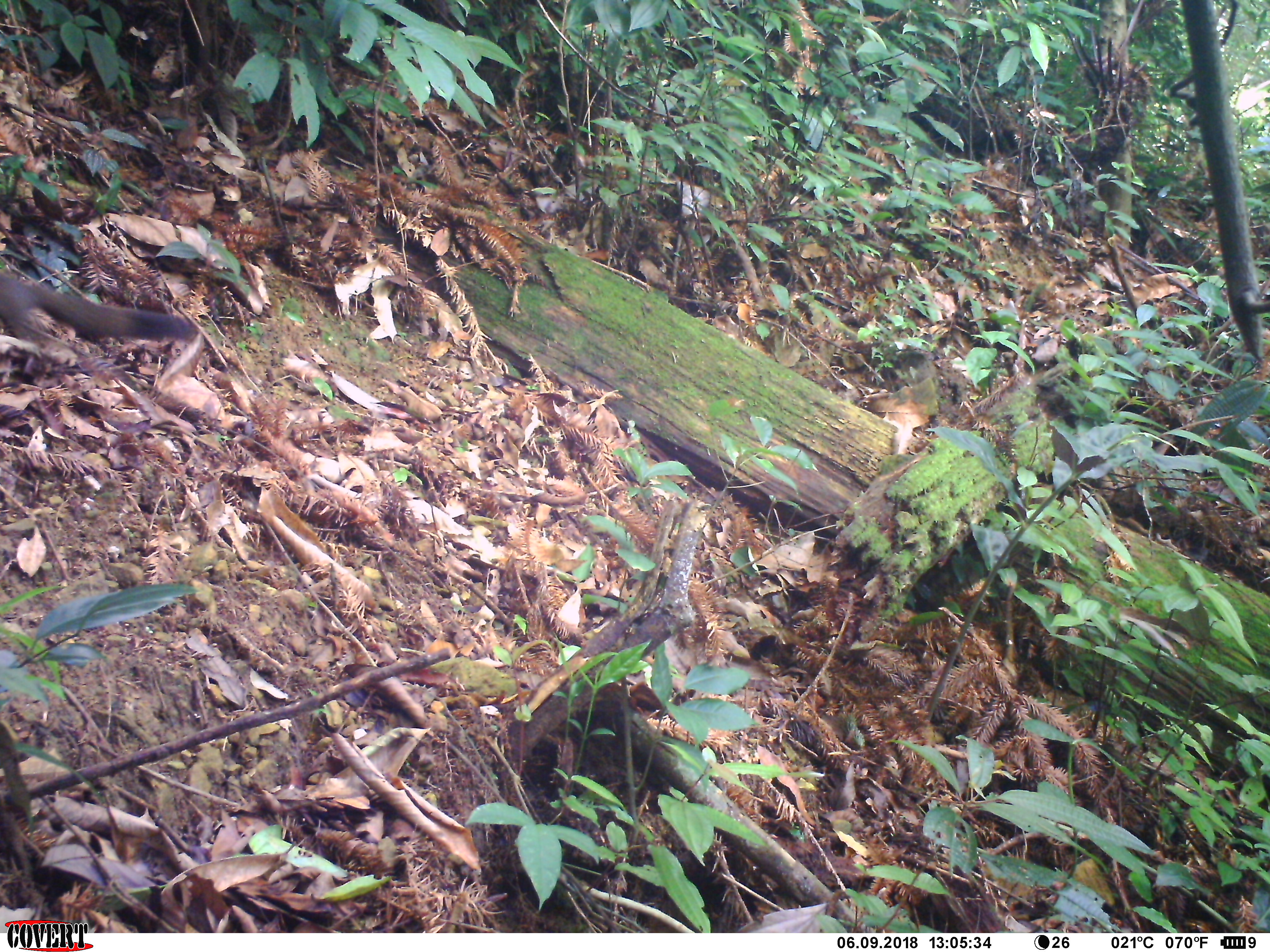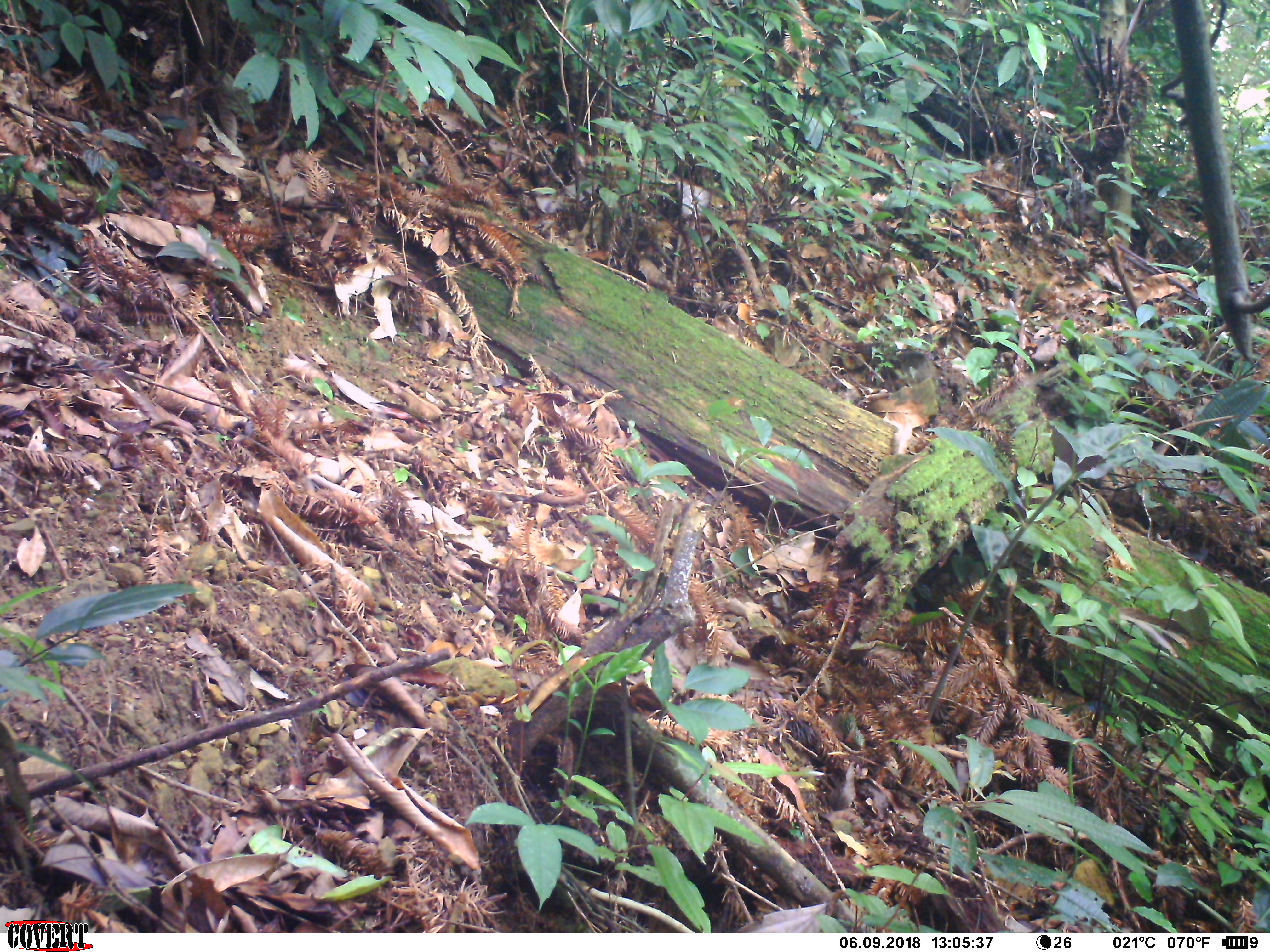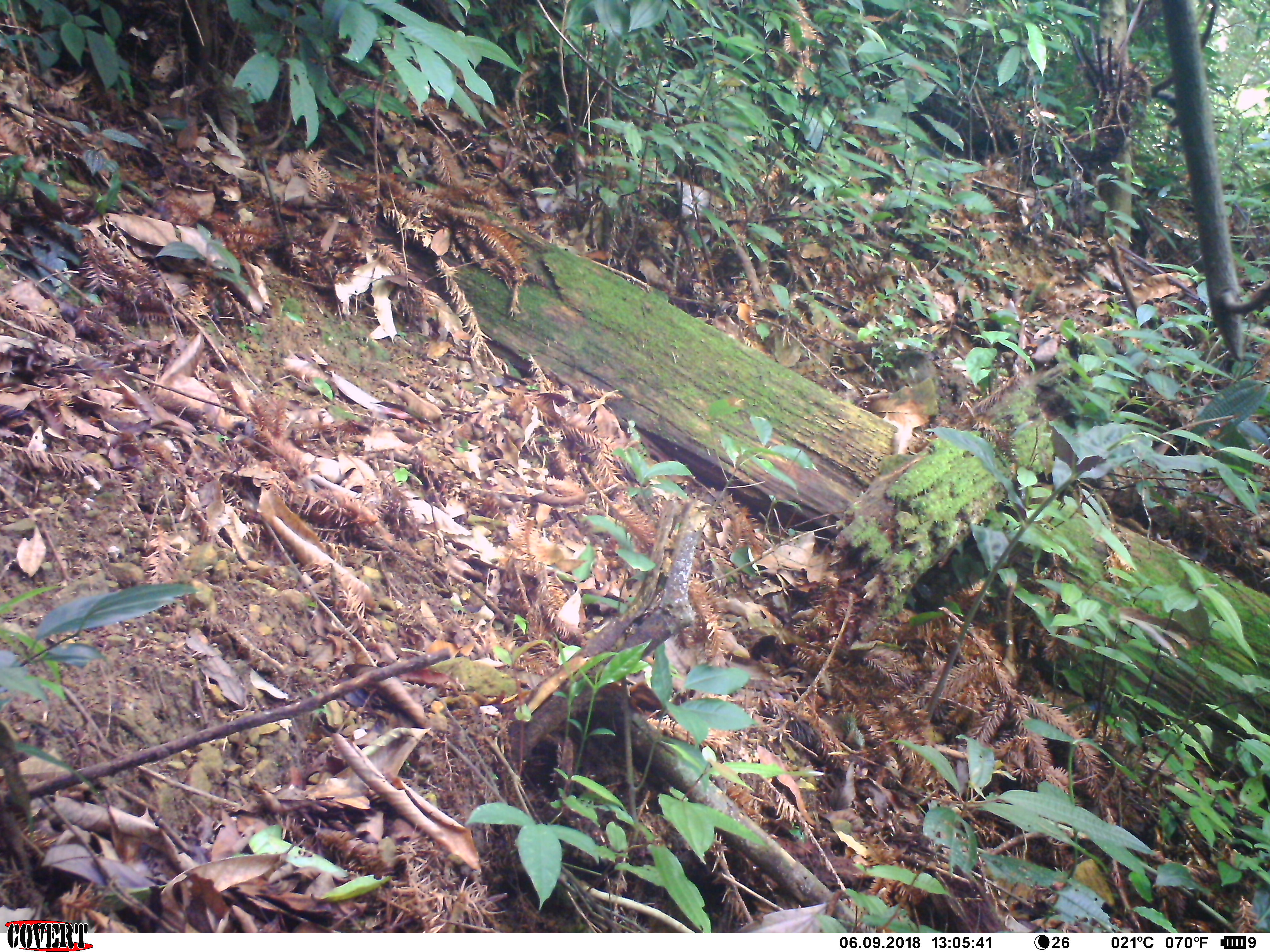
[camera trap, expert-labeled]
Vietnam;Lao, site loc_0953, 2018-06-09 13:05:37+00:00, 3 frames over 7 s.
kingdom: Animalia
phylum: Chordata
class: Mammalia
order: Rodentia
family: Sciuridae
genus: Sciurus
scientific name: Sciurus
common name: squirrel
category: unidentified squirrel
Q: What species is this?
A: Unidentified squirrel (squirrel) (Sciurus).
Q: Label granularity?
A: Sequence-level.